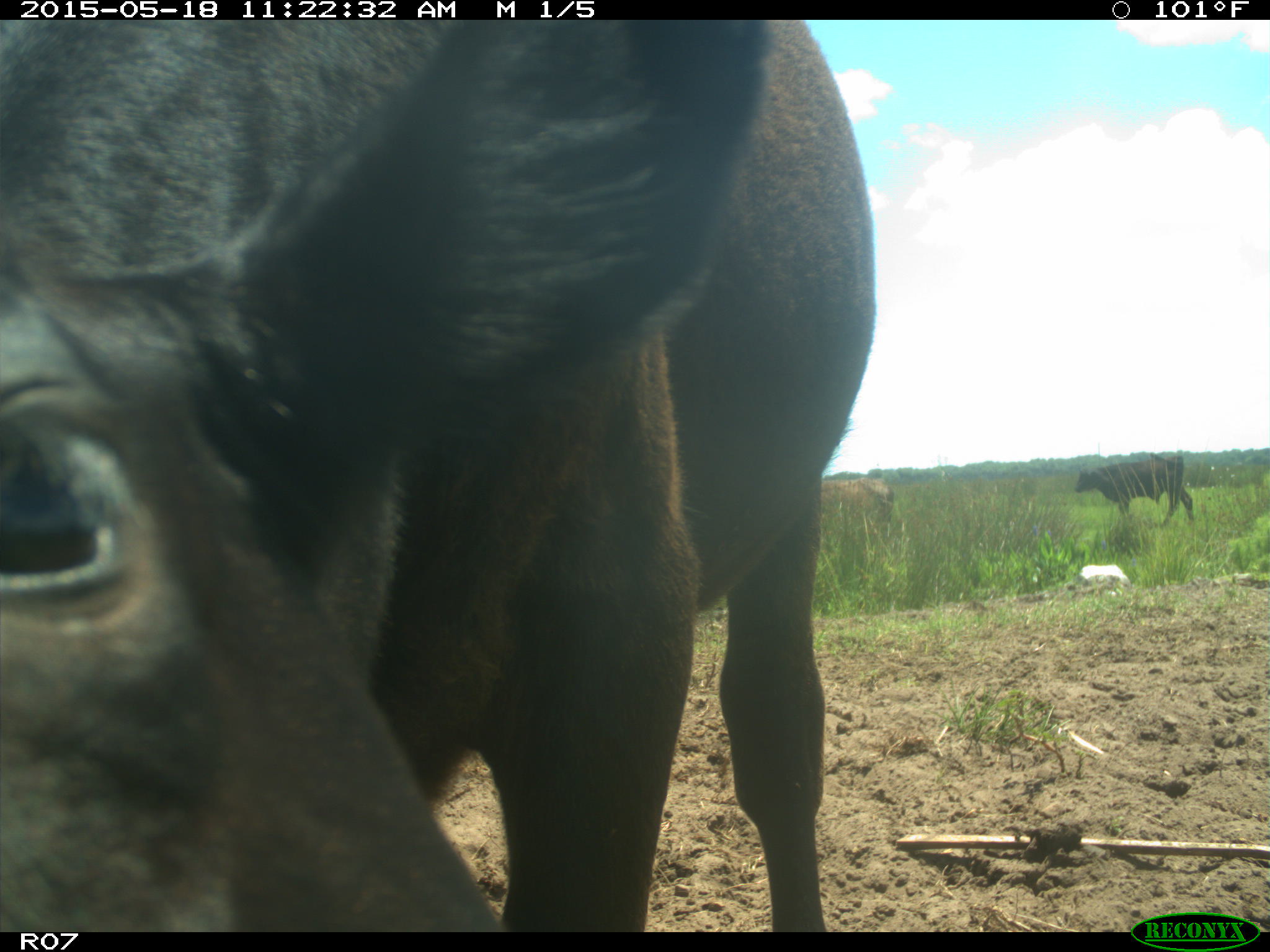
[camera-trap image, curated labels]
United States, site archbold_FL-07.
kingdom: Animalia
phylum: Chordata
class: Mammalia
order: Artiodactyla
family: Bovidae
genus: Bos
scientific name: Bos taurus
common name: domestic cow